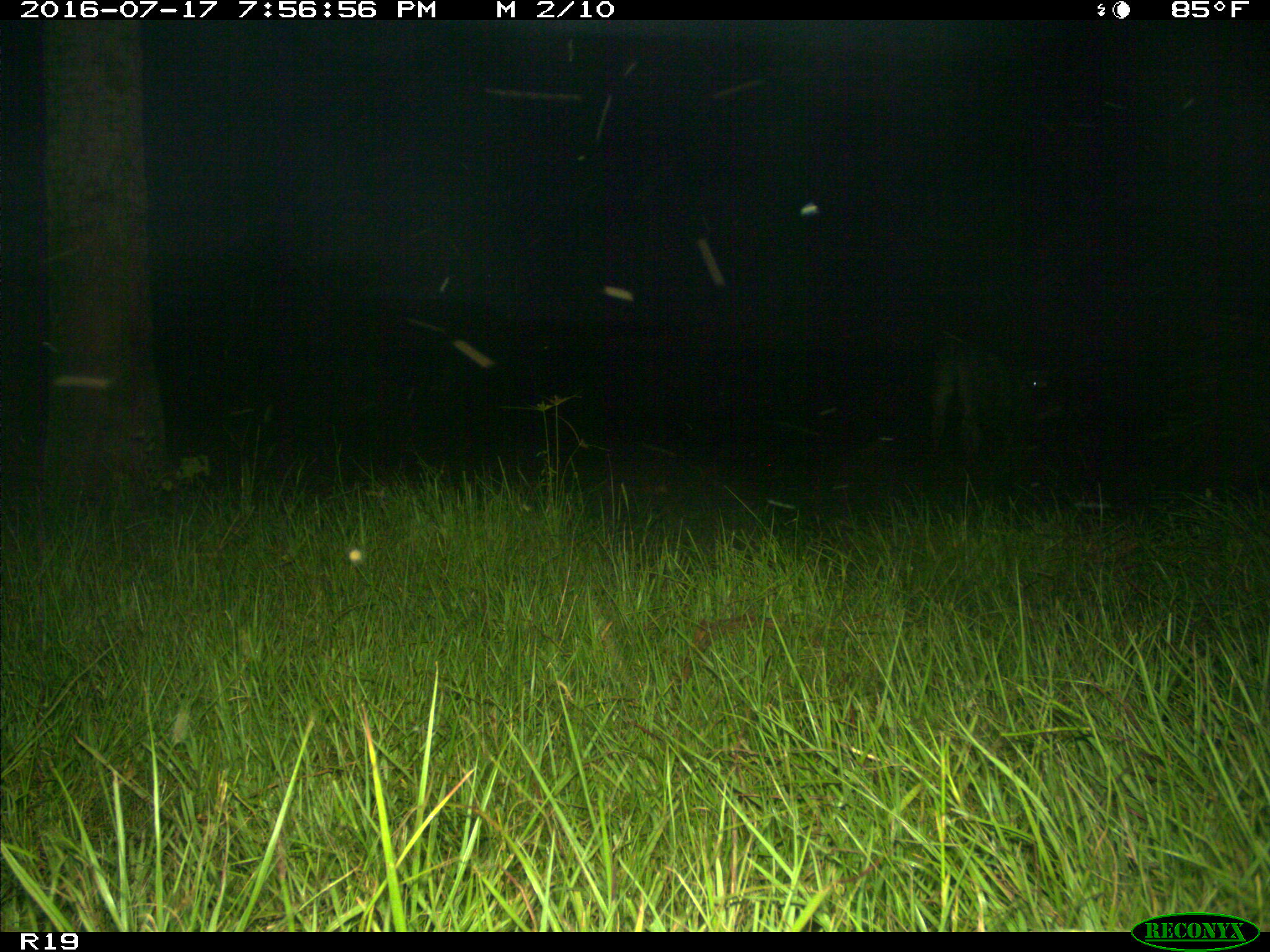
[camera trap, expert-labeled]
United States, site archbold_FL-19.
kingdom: Animalia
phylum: Chordata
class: Mammalia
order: Artiodactyla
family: Bovidae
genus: Bos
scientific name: Bos taurus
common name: domestic cow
Bos taurus (domestic cow).